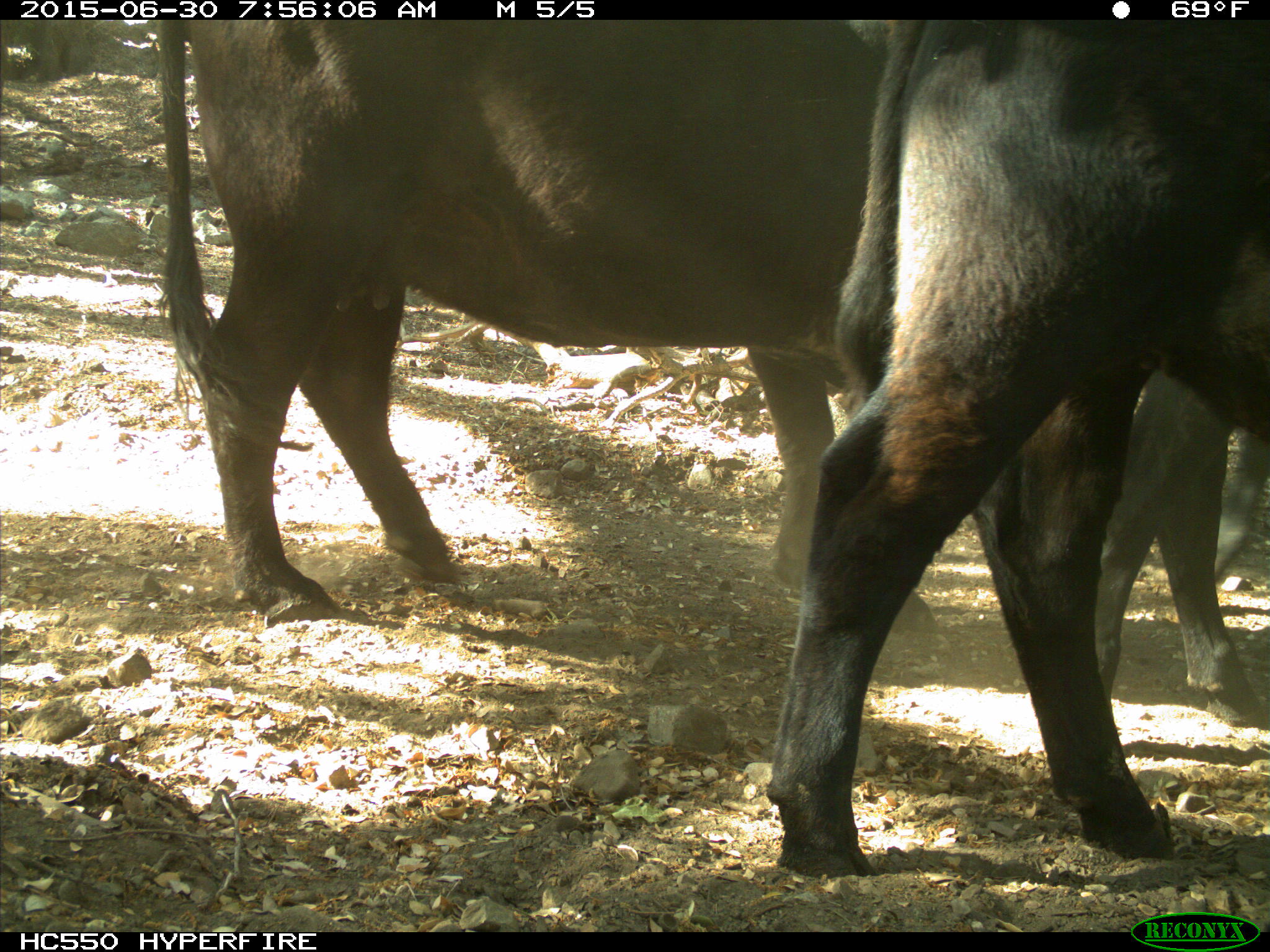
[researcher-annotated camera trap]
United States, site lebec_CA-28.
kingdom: Animalia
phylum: Chordata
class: Mammalia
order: Artiodactyla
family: Bovidae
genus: Bos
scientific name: Bos taurus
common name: domestic cow